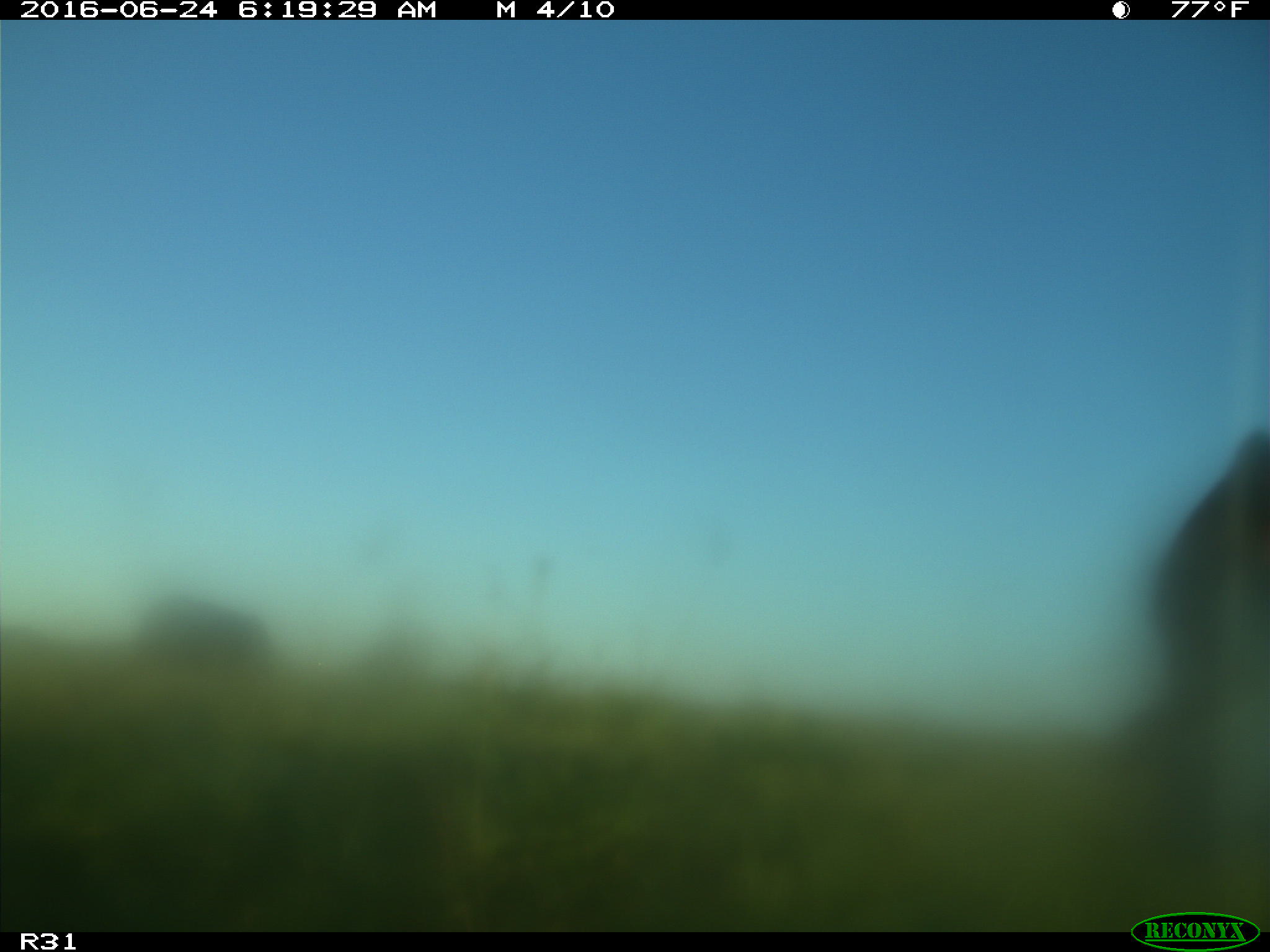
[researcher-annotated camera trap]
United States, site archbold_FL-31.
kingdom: Animalia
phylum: Chordata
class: Mammalia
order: Artiodactyla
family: Bovidae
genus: Bos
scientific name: Bos taurus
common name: domestic cow